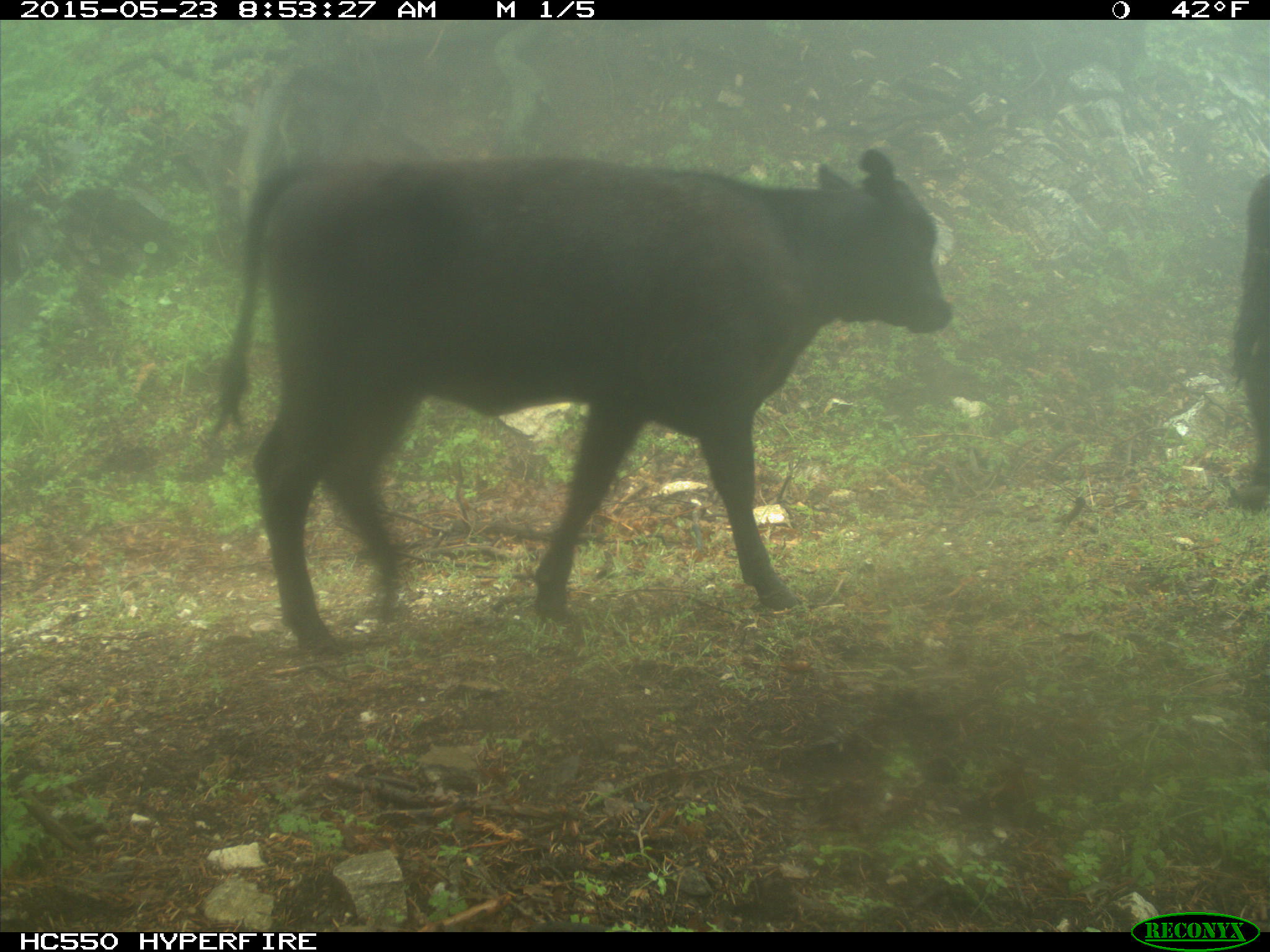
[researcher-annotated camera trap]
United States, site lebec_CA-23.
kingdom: Animalia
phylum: Chordata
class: Mammalia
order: Artiodactyla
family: Bovidae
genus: Bos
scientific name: Bos taurus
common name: domestic cow